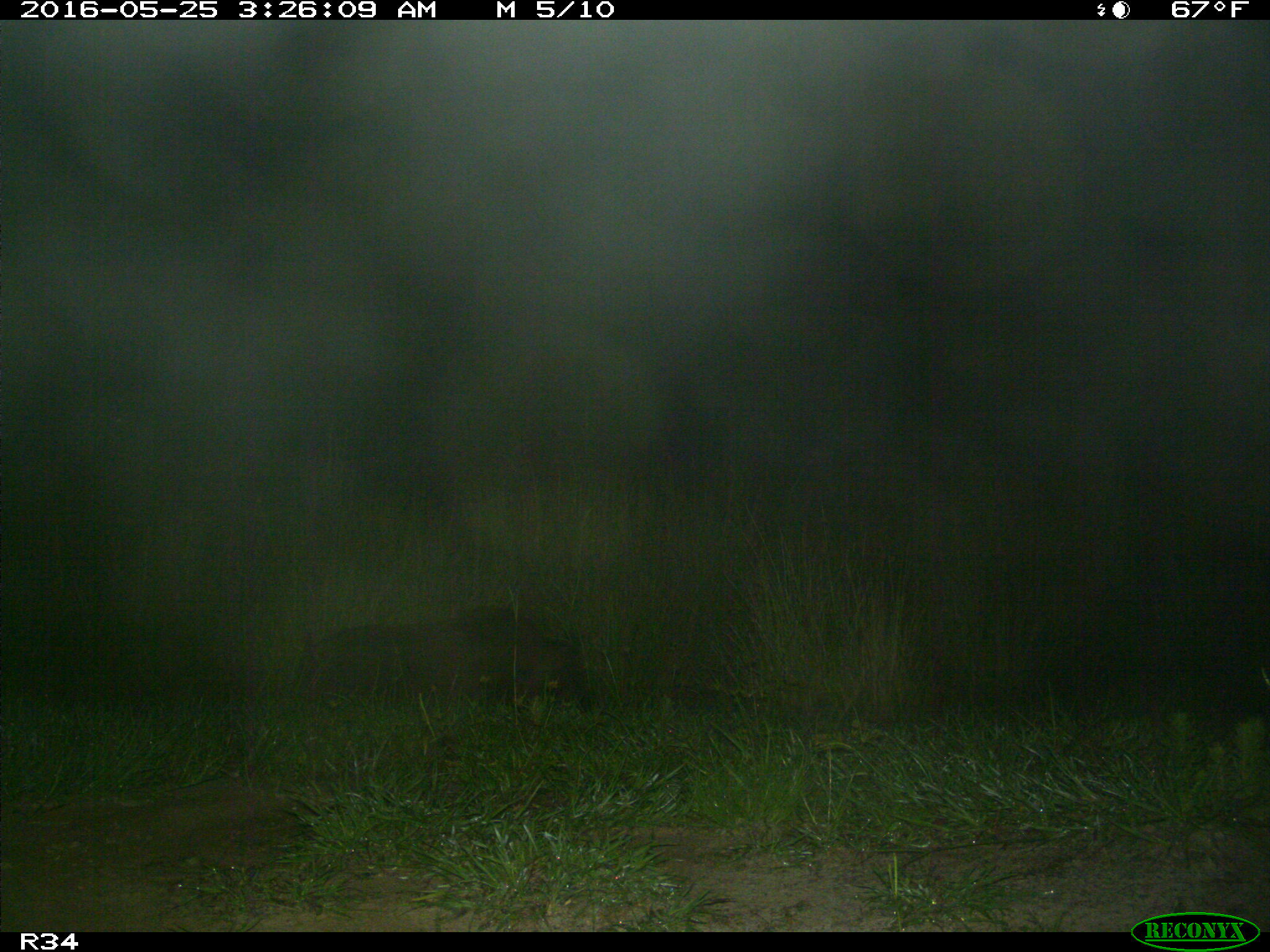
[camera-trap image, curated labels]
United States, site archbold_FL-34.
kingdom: Animalia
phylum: Chordata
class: Mammalia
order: Artiodactyla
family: Suidae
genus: Sus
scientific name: Sus scrofa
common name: wild boar